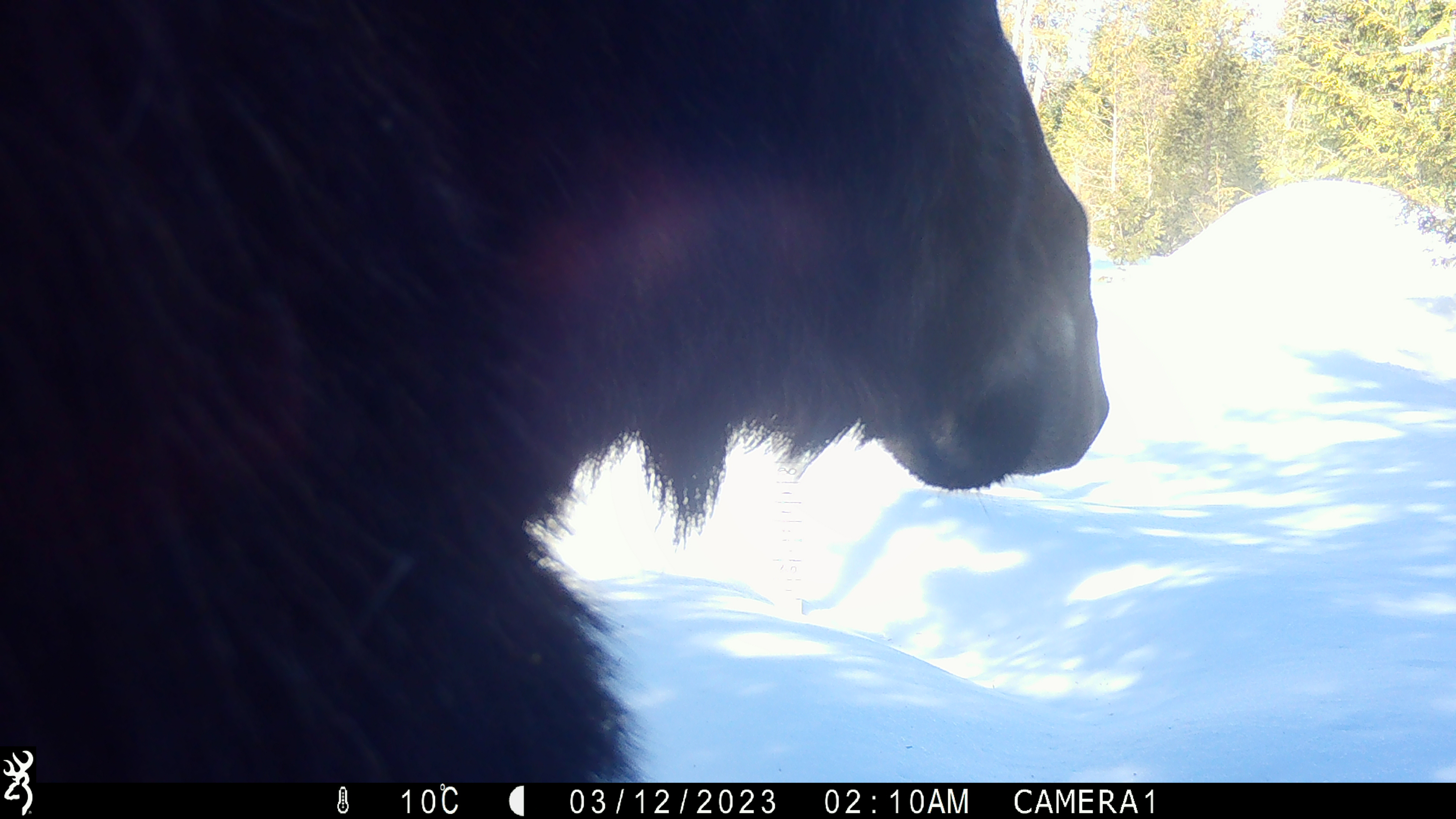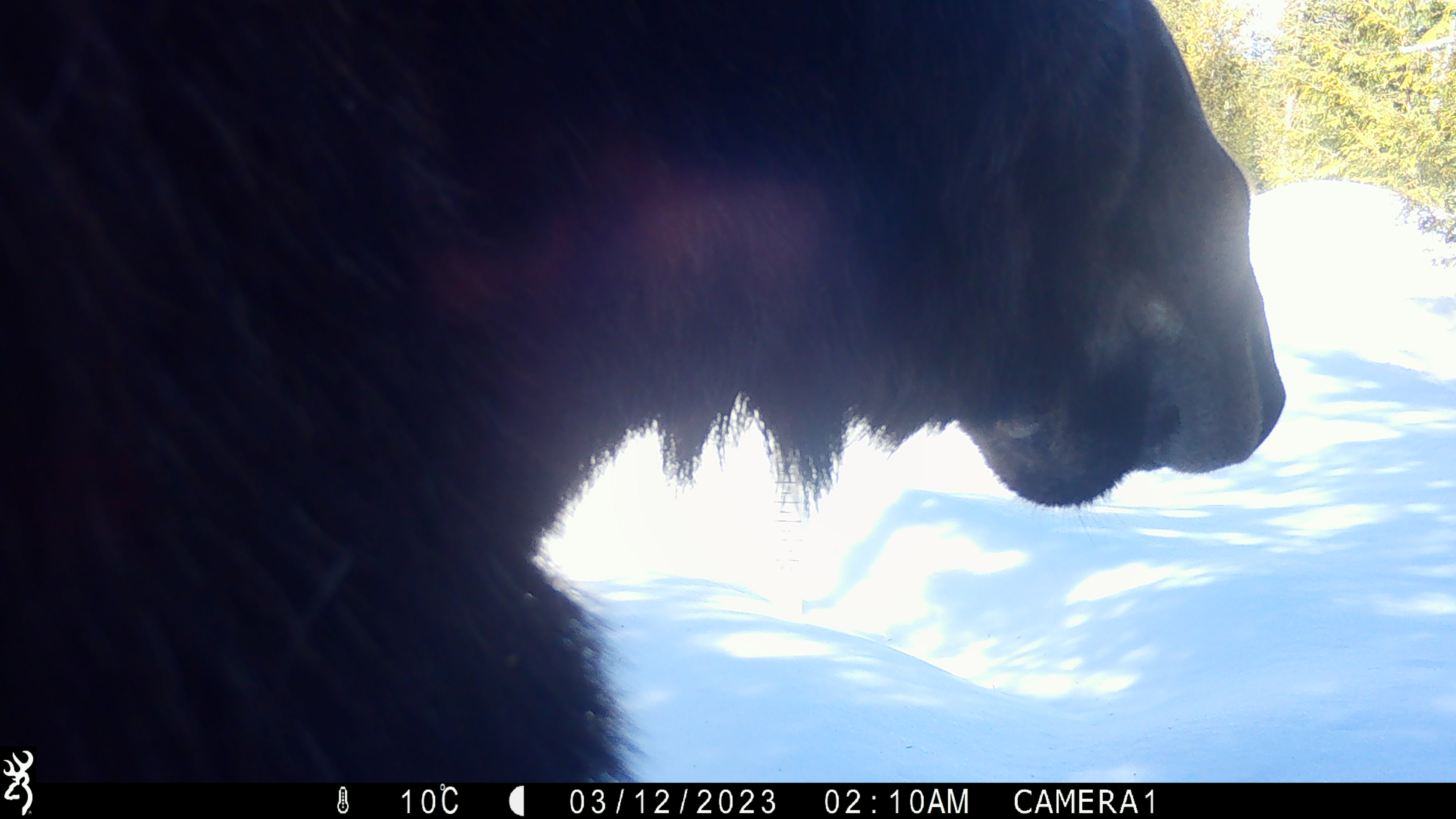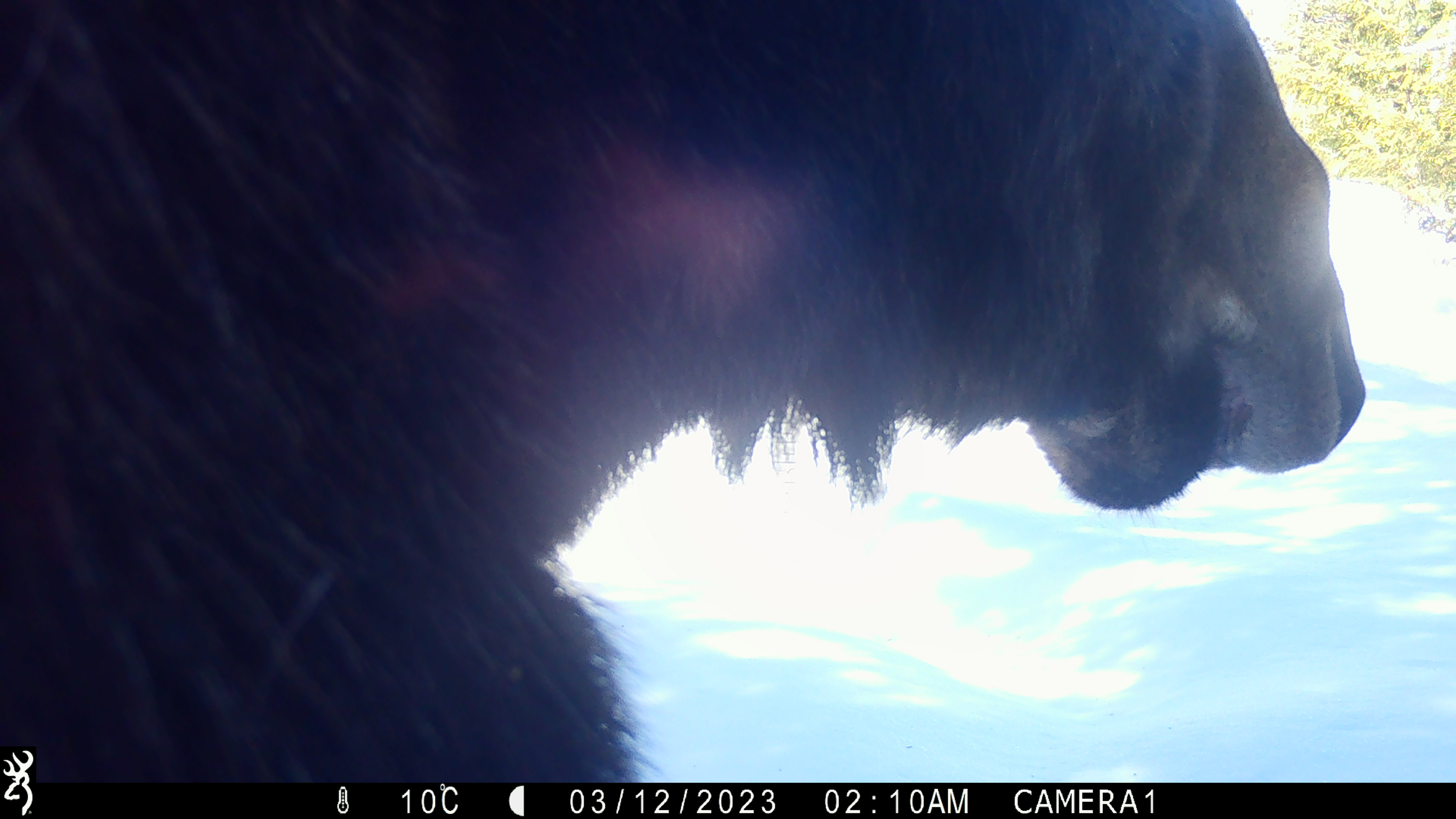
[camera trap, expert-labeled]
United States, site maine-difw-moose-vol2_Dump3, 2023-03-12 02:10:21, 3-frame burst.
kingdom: Animalia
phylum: Chordata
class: Mammalia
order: Artiodactyla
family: Cervidae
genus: Alces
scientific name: Alces alces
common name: moose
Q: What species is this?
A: Moose (Alces alces).